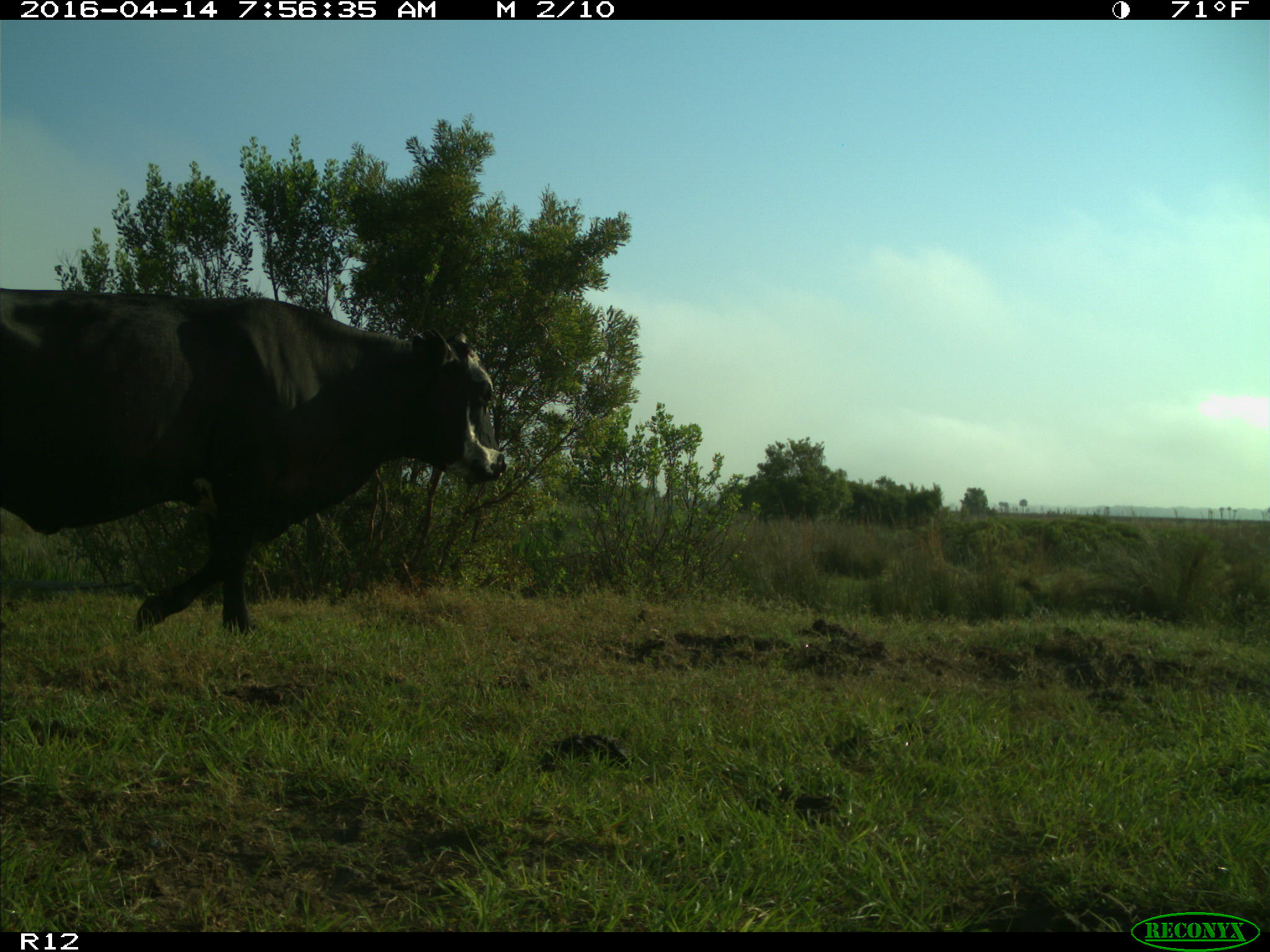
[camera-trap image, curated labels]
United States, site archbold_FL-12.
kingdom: Animalia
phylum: Chordata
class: Mammalia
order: Artiodactyla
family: Bovidae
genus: Bos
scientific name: Bos taurus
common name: domestic cow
Bos taurus (domestic cow).